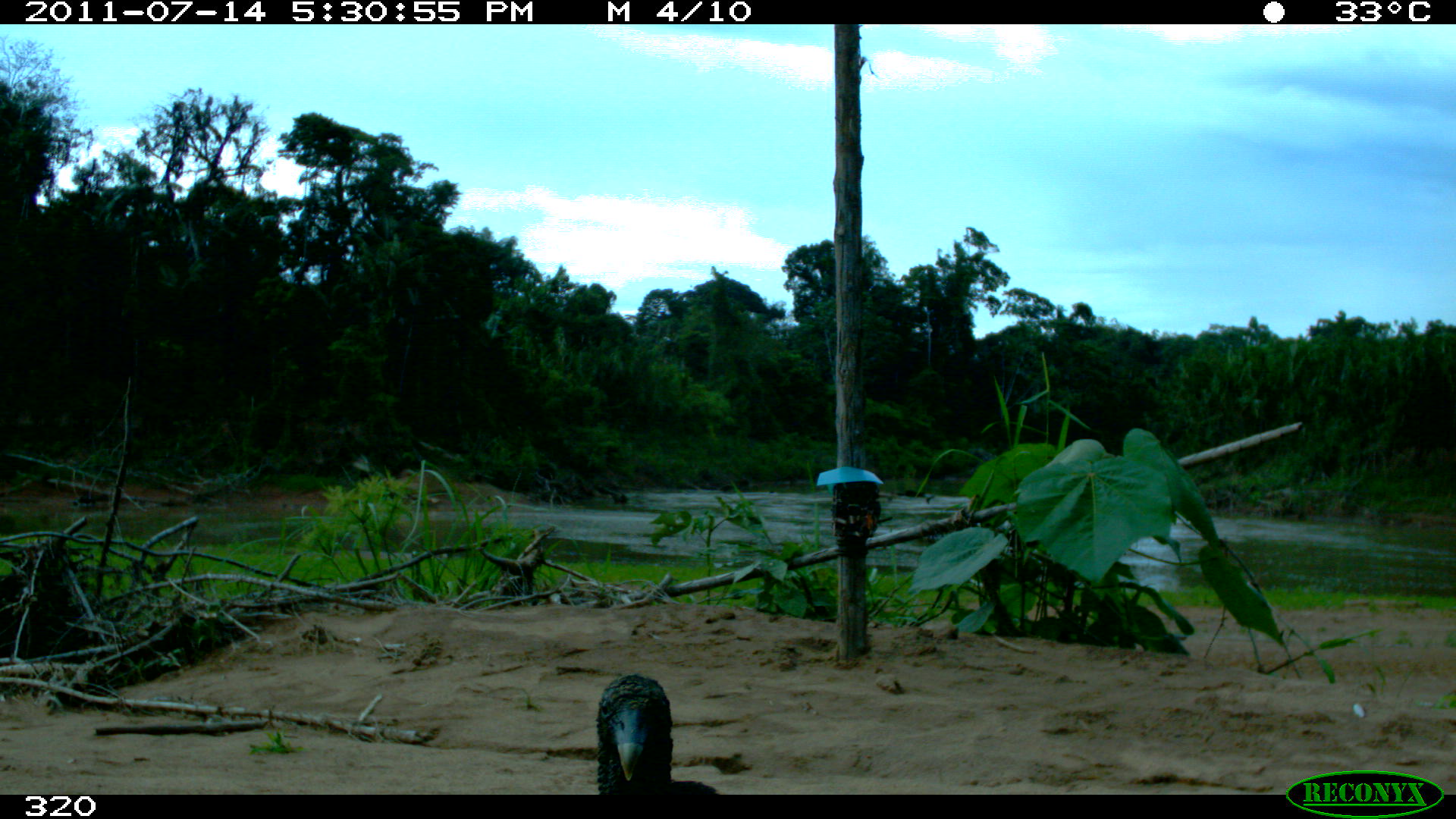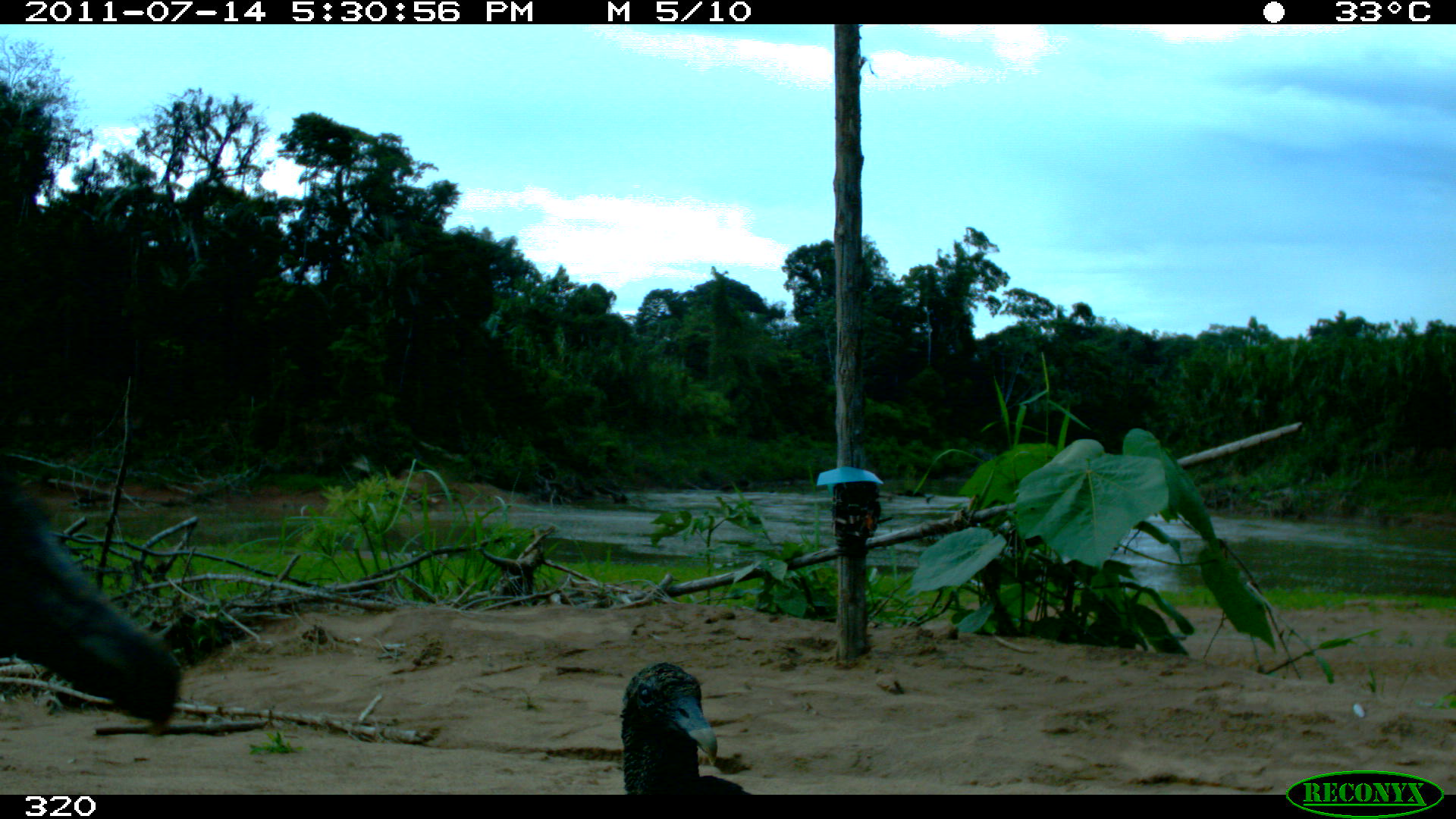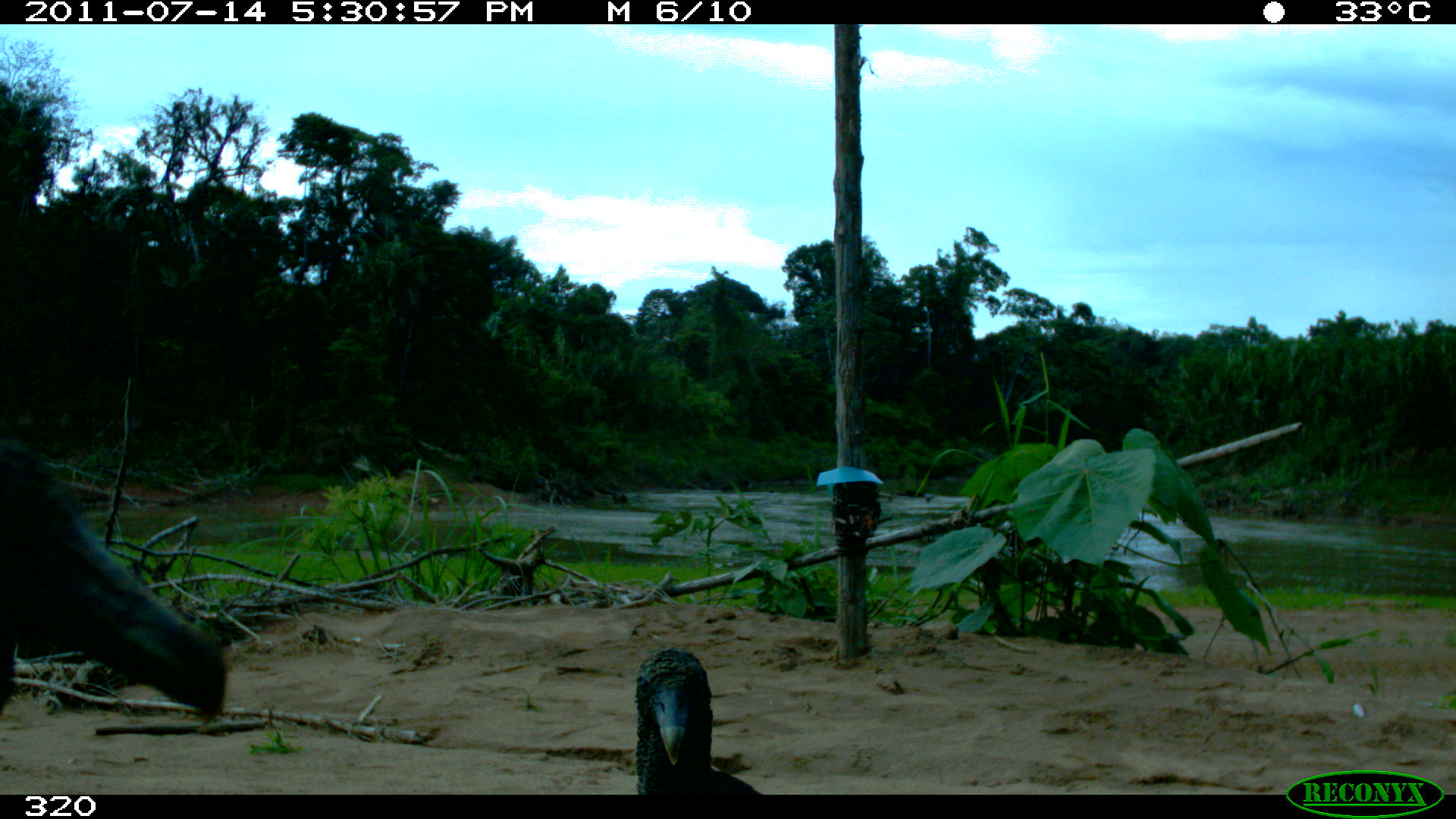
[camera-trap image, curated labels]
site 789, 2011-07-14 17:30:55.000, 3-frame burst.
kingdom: Animalia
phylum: Chordata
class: Aves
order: Cathartiformes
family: Cathartidae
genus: Coragyps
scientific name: Coragyps atratus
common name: black vulture